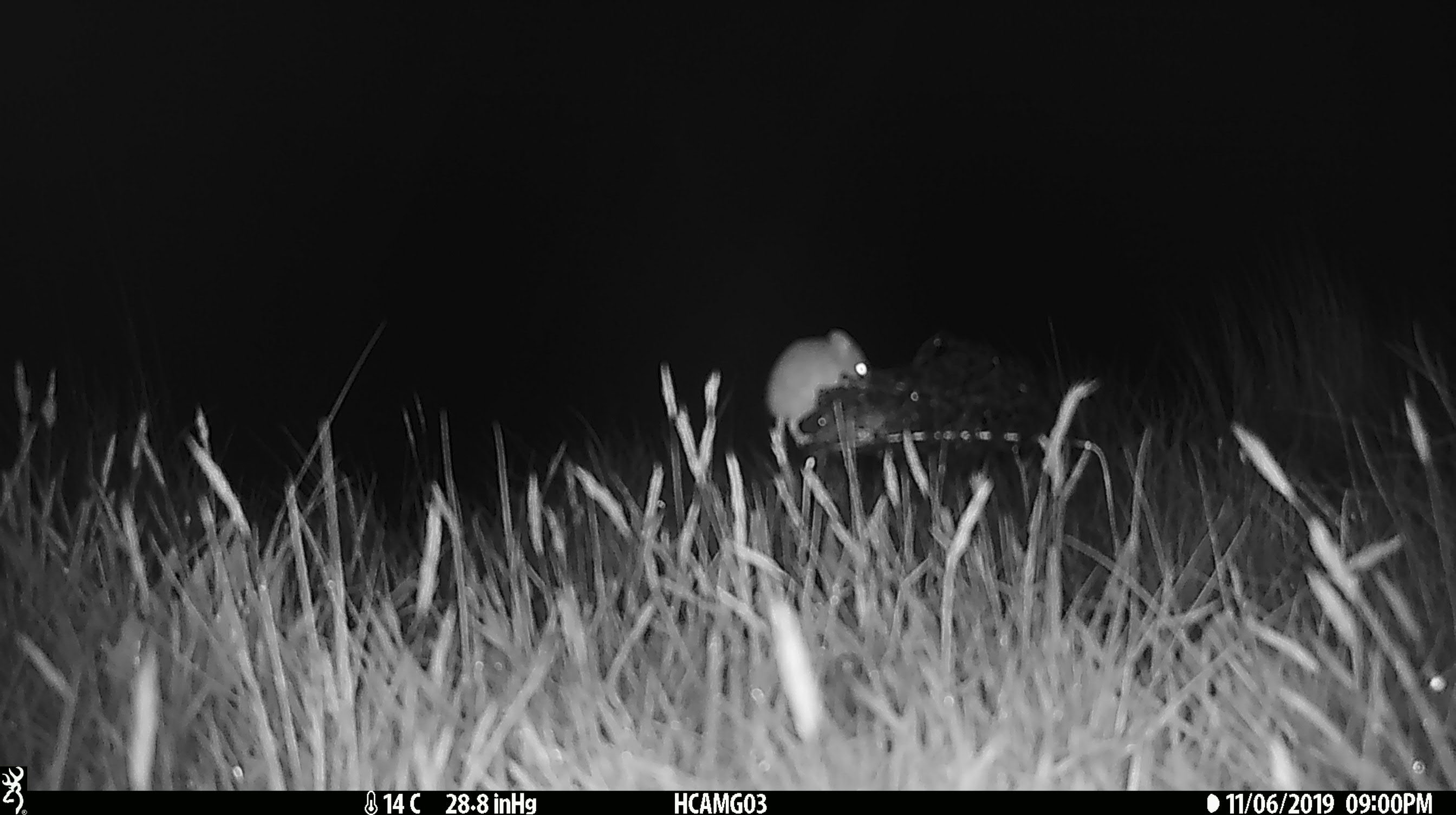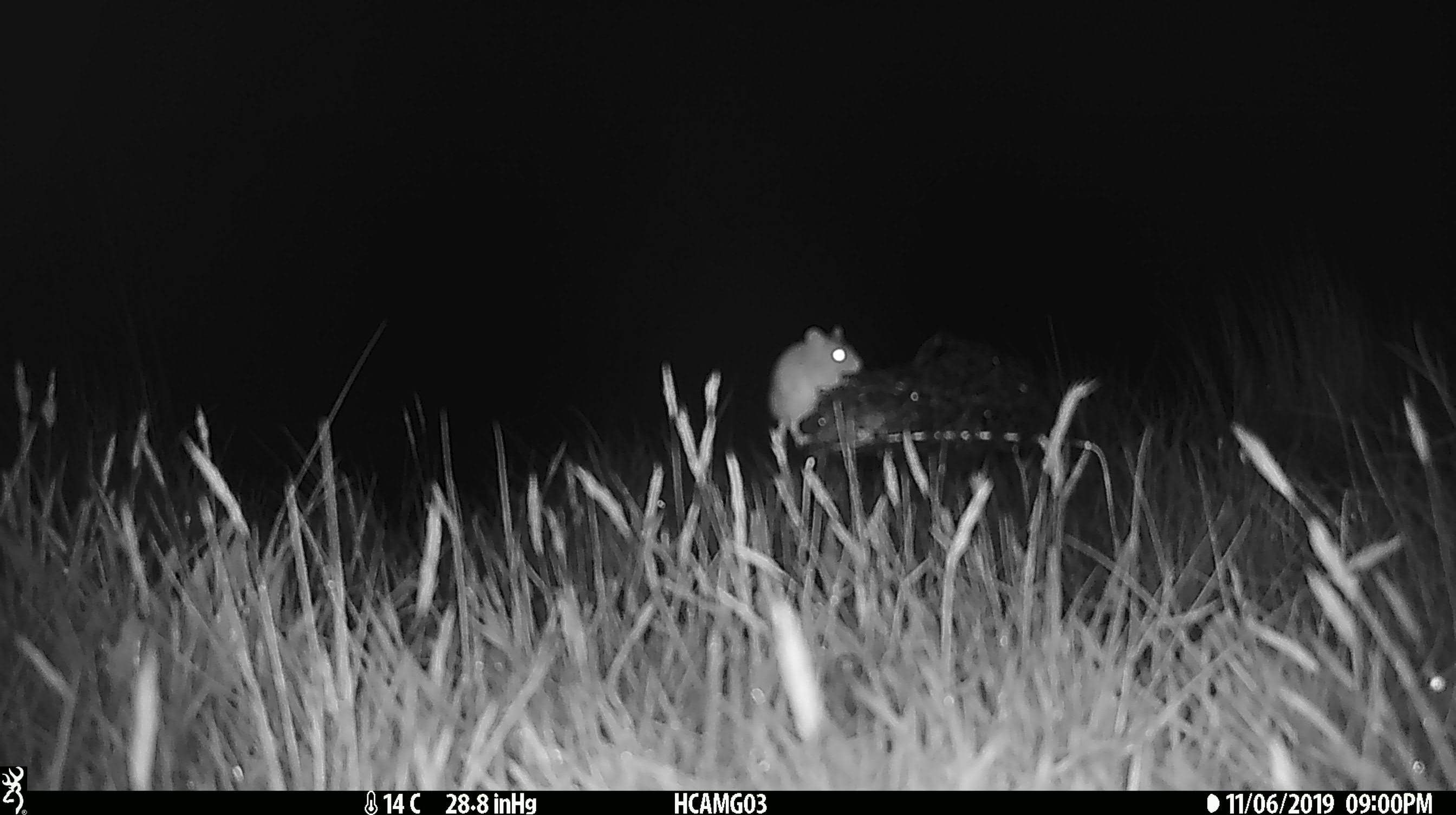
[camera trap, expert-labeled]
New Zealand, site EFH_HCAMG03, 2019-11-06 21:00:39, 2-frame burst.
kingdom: Animalia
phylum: Chordata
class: Mammalia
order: Rodentia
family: Muridae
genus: Mus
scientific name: Mus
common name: mouse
Mouse (Mus).